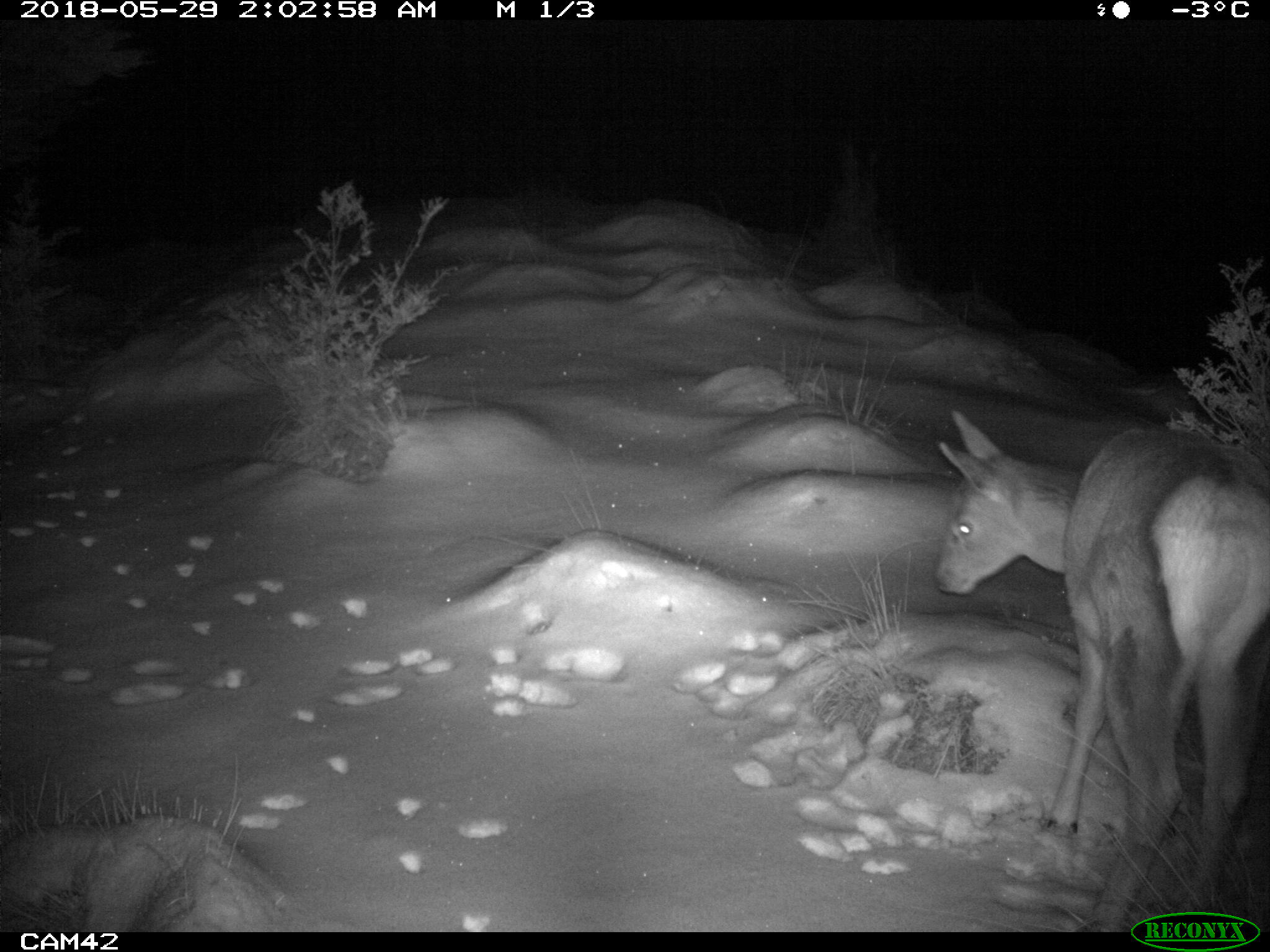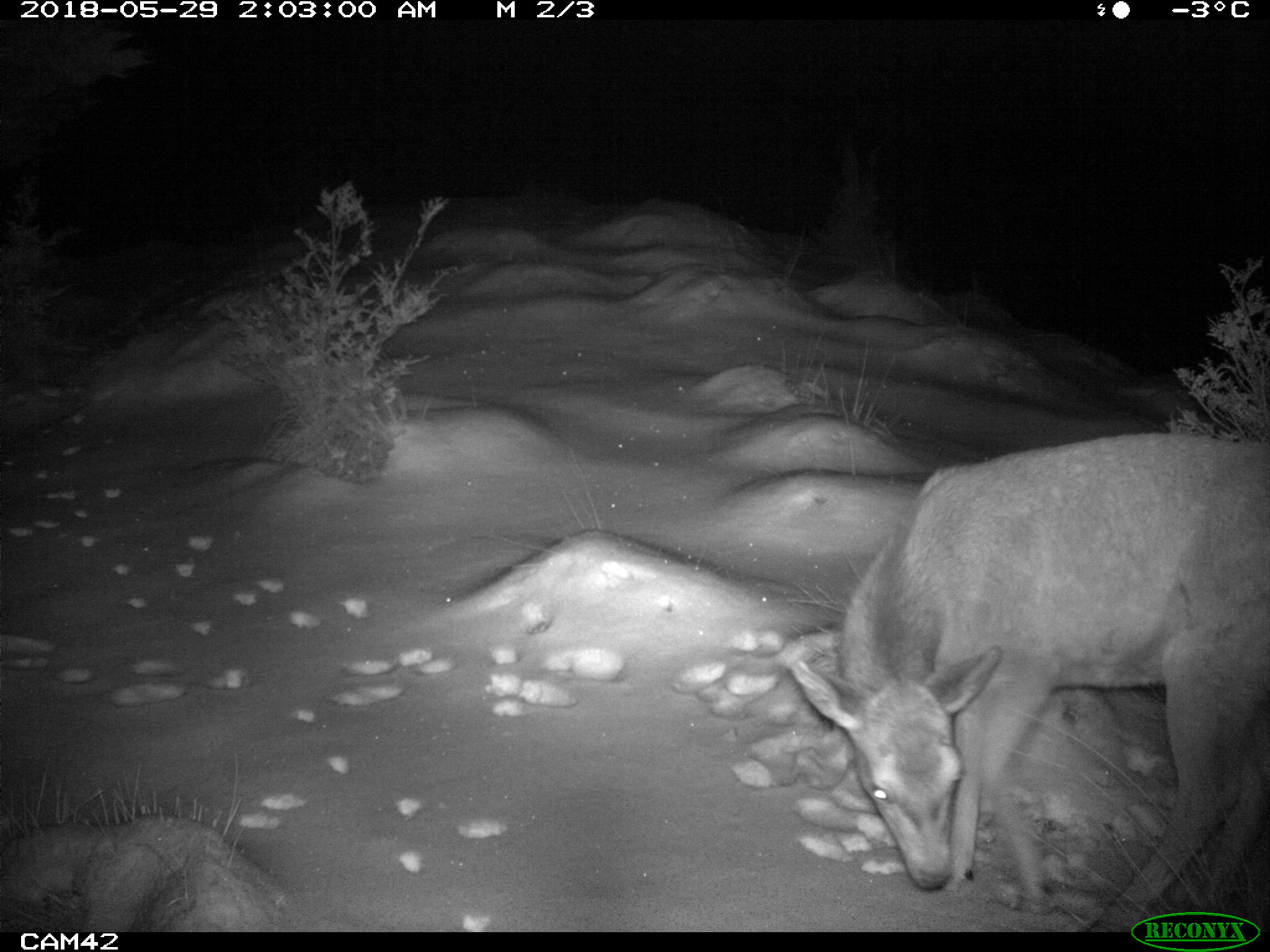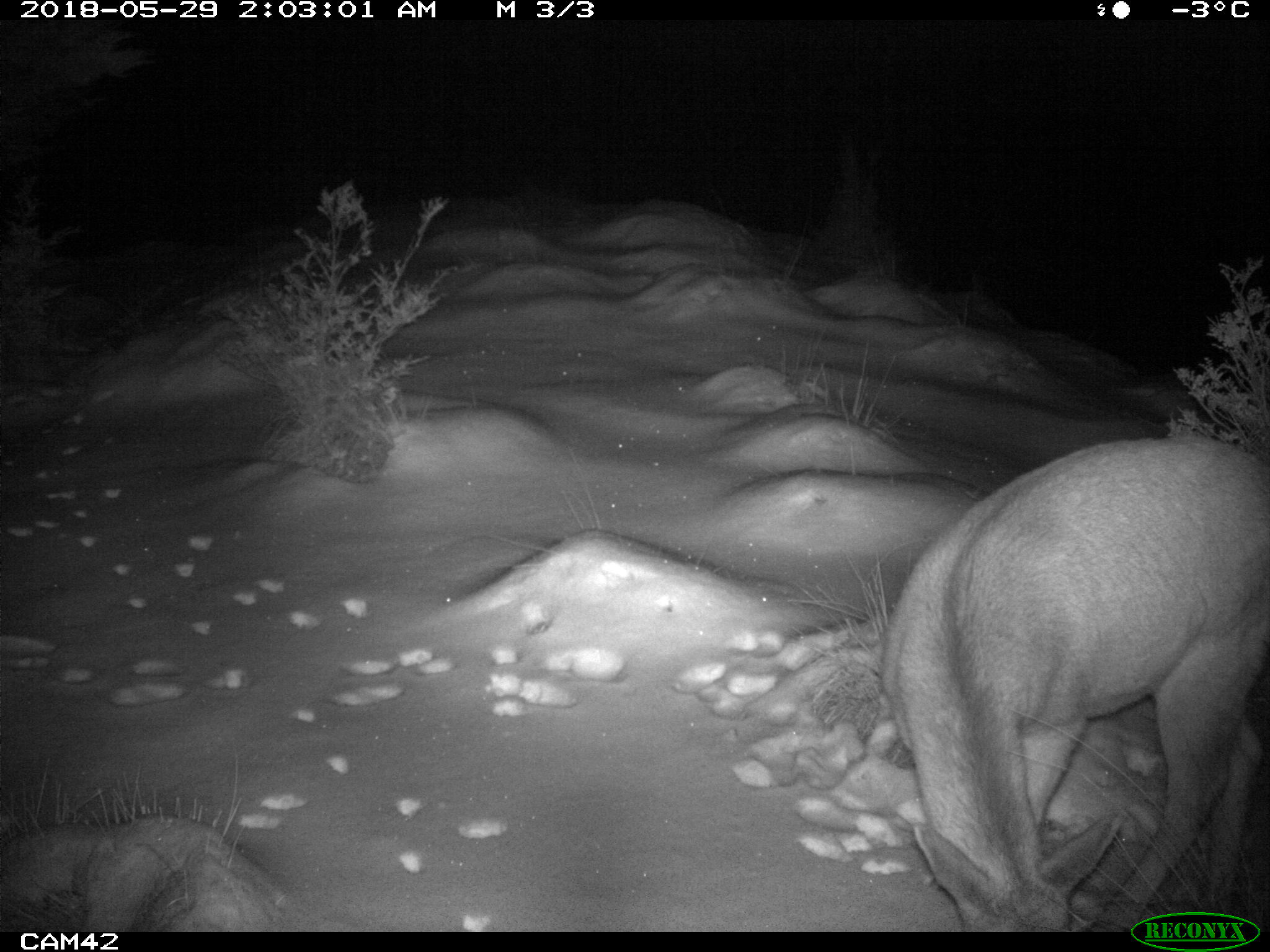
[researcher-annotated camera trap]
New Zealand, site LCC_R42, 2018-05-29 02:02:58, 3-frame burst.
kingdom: Animalia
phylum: Chordata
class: Mammalia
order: Artiodactyla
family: Cervidae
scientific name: Cervidae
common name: deer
Deer (Cervidae).